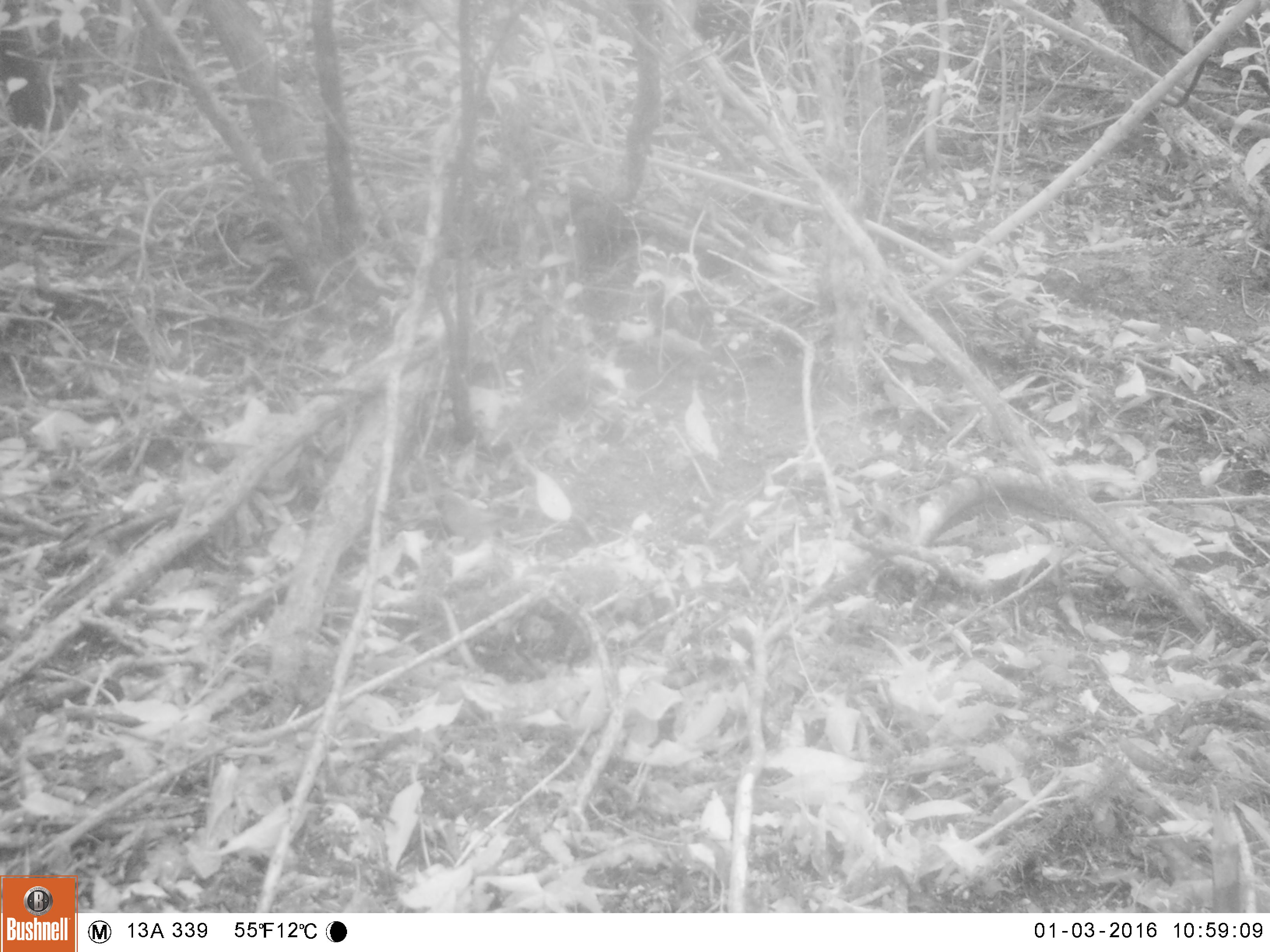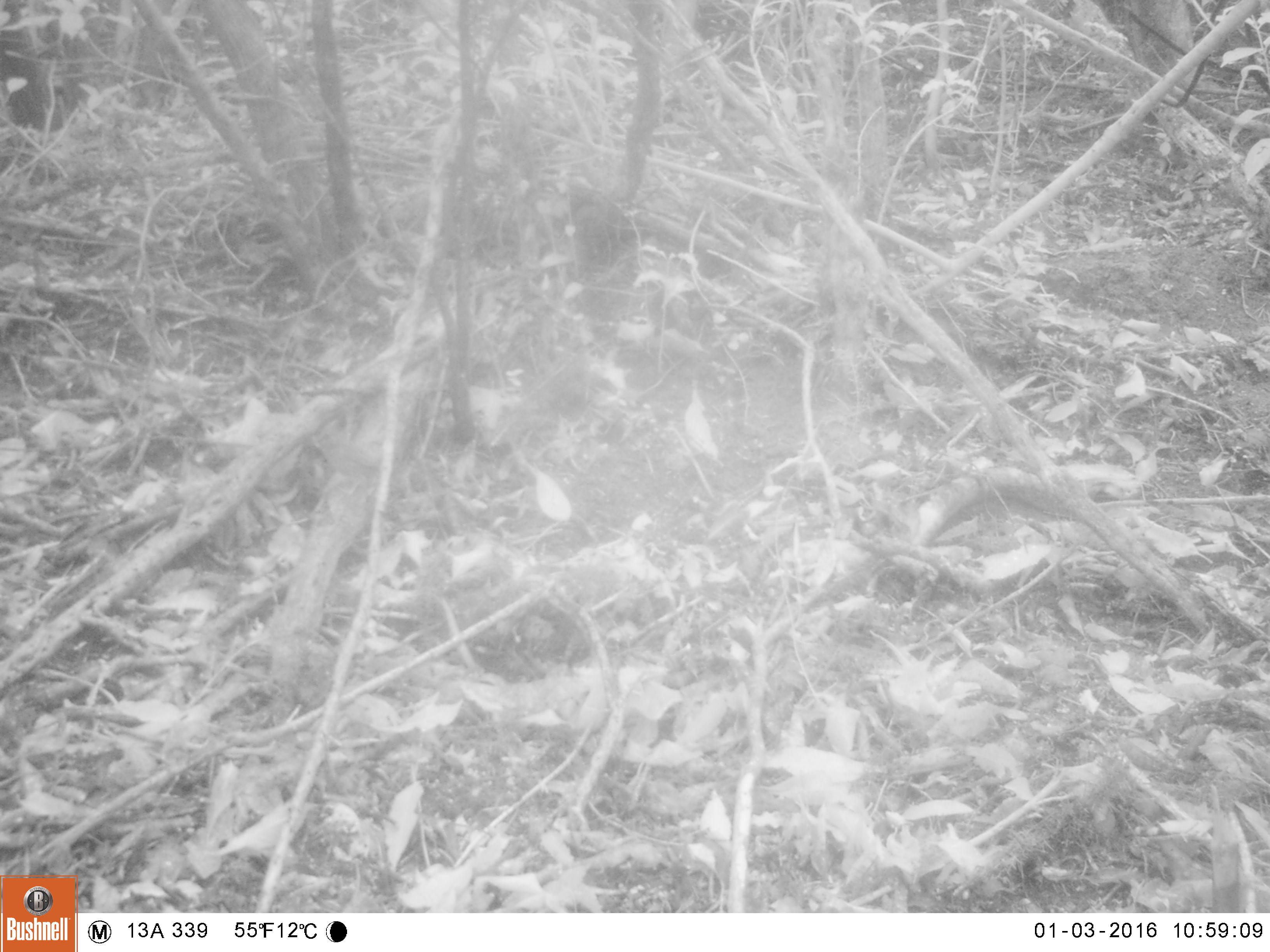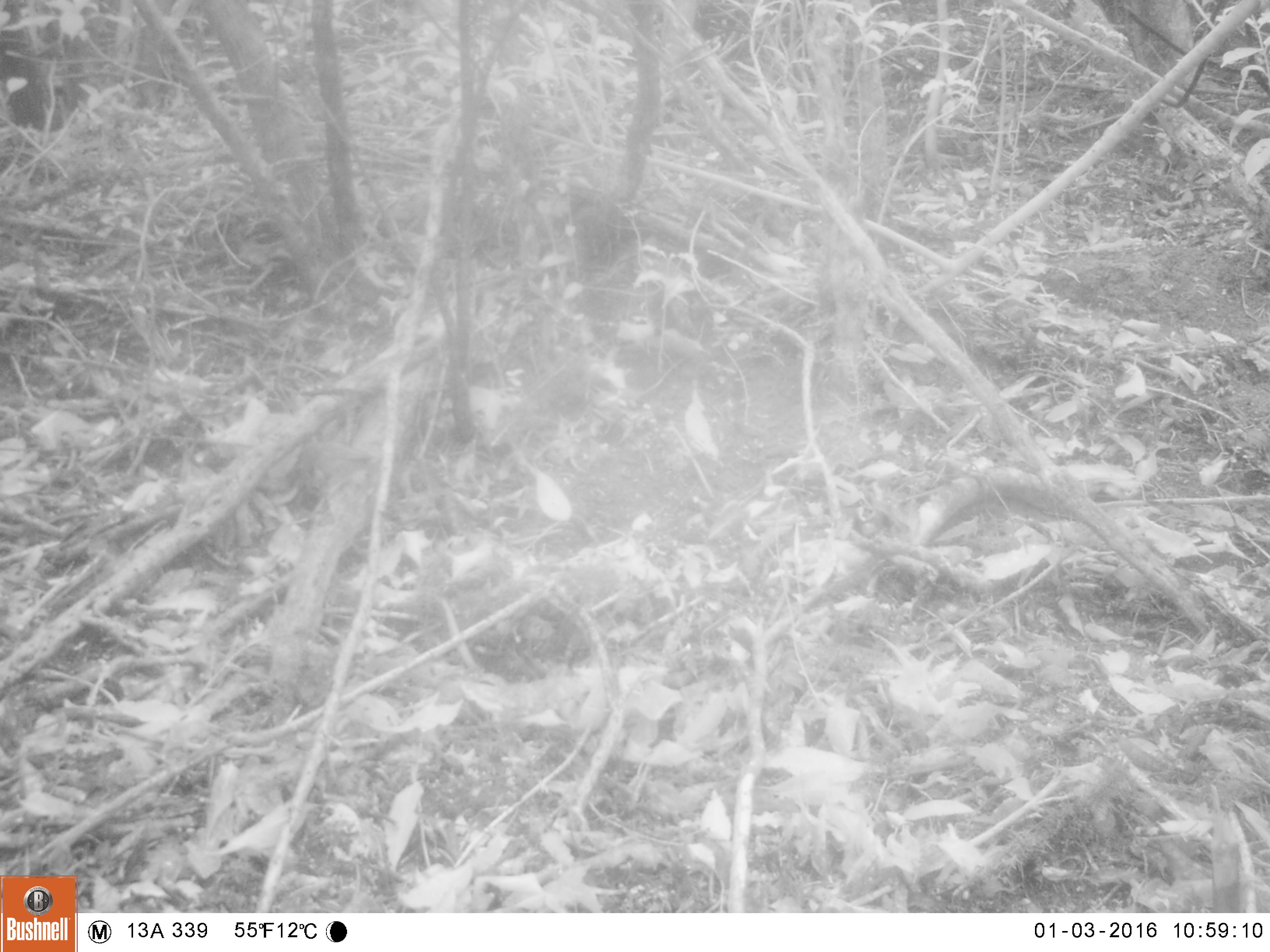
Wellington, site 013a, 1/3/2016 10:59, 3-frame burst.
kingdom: Animalia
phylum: Chordata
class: Aves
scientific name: Aves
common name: bird